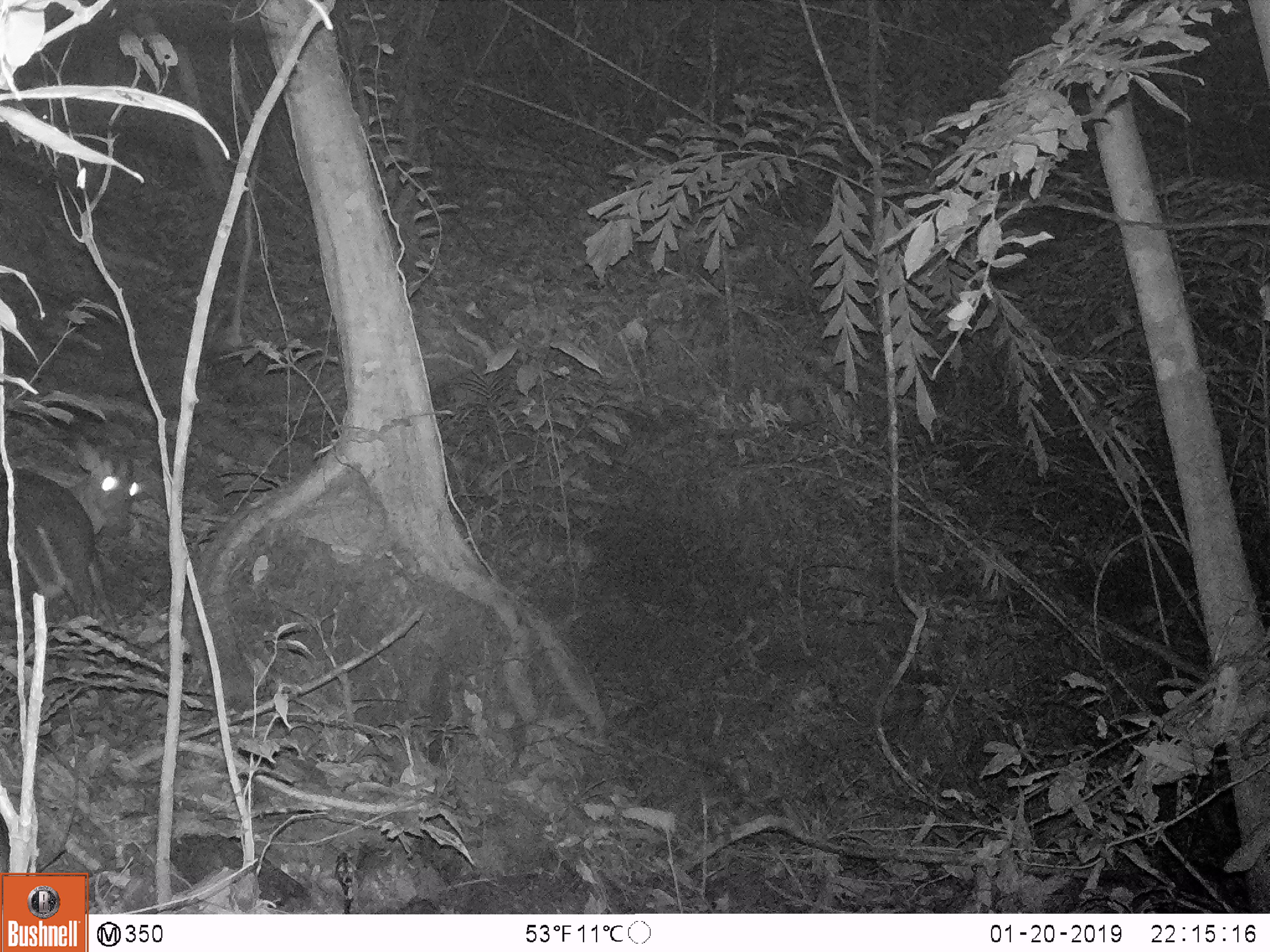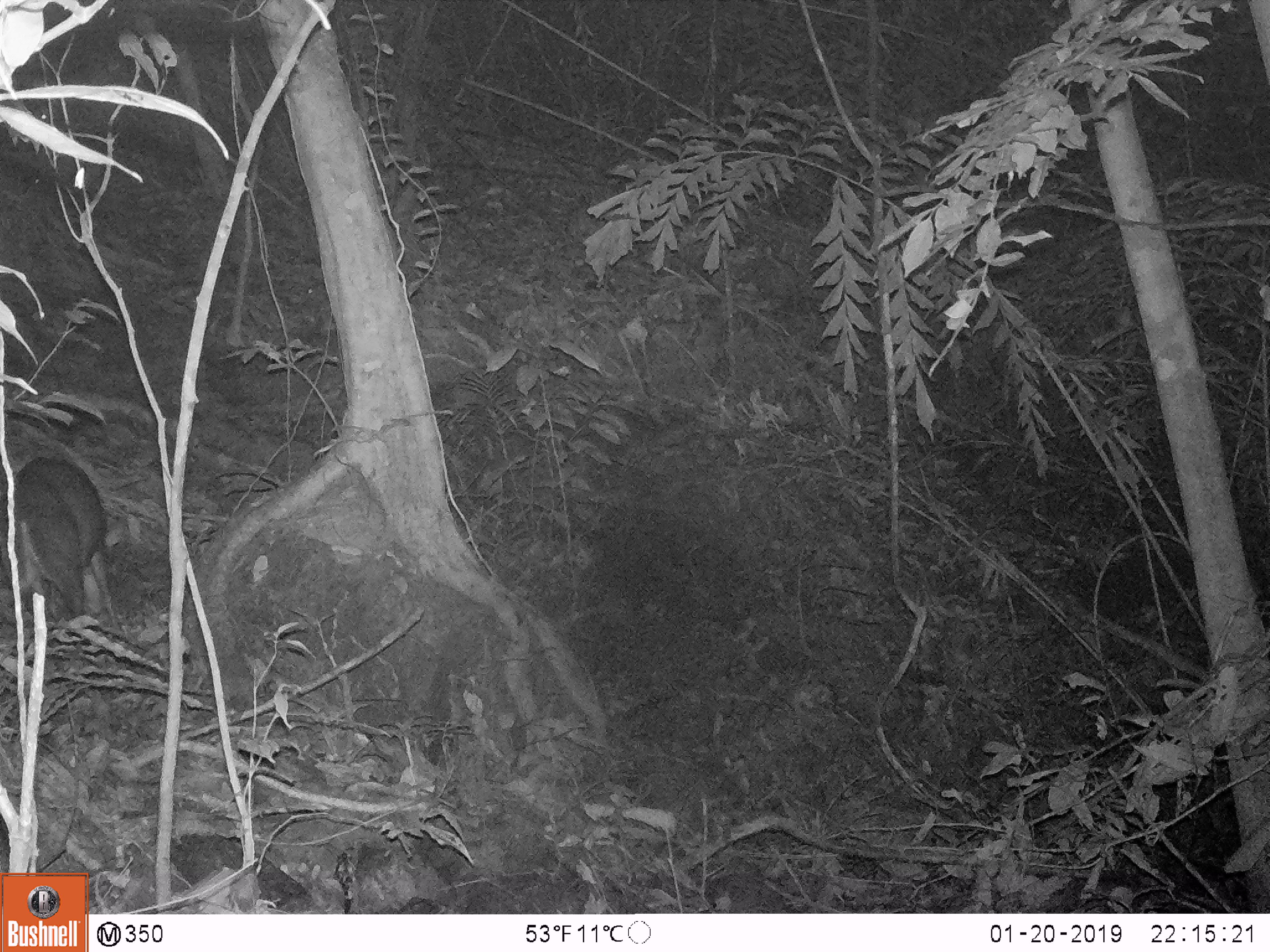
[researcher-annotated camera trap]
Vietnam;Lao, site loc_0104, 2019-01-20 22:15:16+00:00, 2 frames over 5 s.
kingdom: Animalia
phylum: Chordata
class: Mammalia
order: Artiodactyla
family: Cervidae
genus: Muntiacus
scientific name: Muntiacus rooseveltorum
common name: roosevelt's muntjac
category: roosevelts muntjac group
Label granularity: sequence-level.